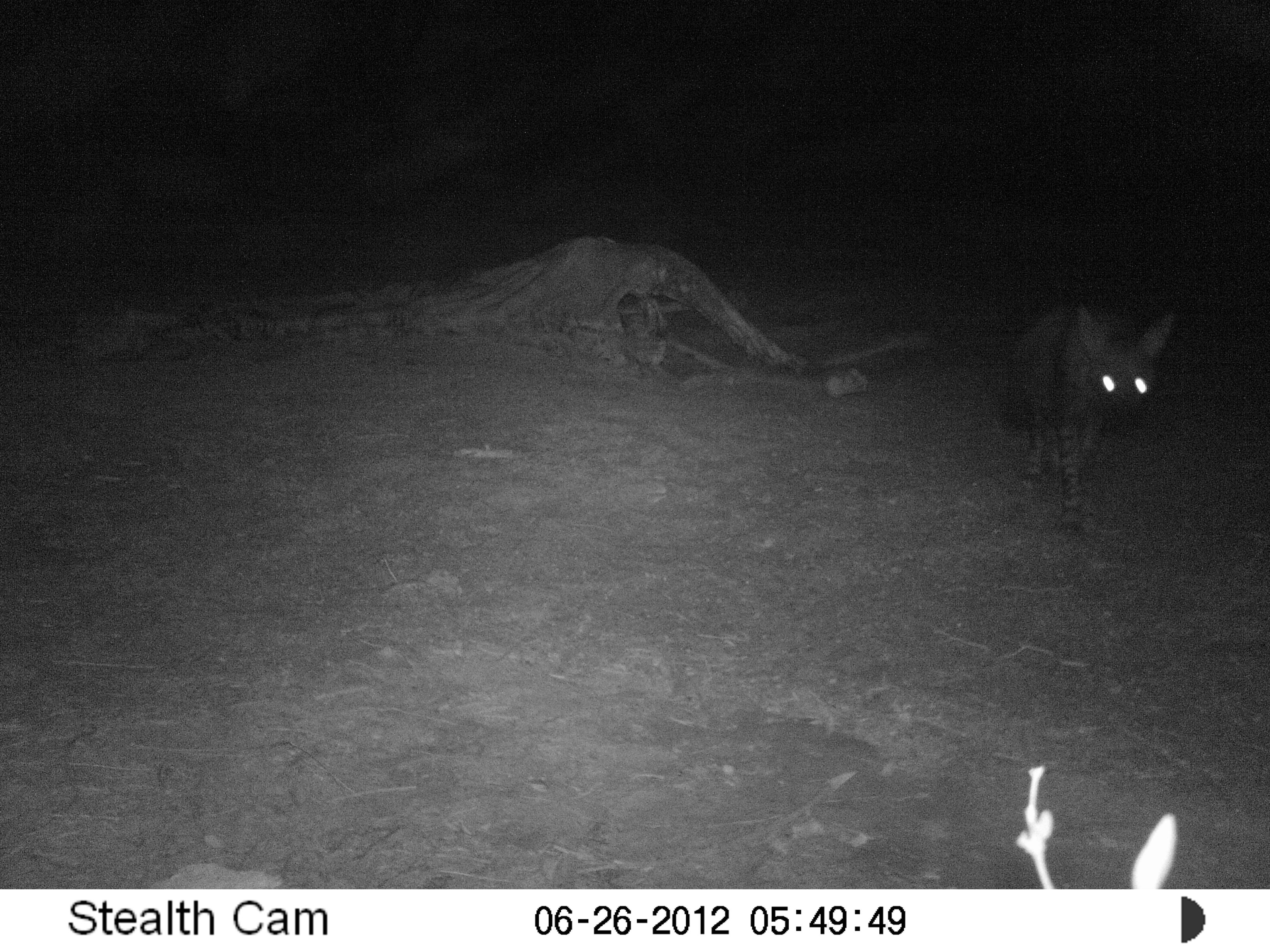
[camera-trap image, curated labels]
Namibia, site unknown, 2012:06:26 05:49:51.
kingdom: Animalia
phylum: Chordata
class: Mammalia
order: Carnivora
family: Hyaenidae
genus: Parahyaena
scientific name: Parahyaena brunnea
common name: brown hyena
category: hyaena brunnea